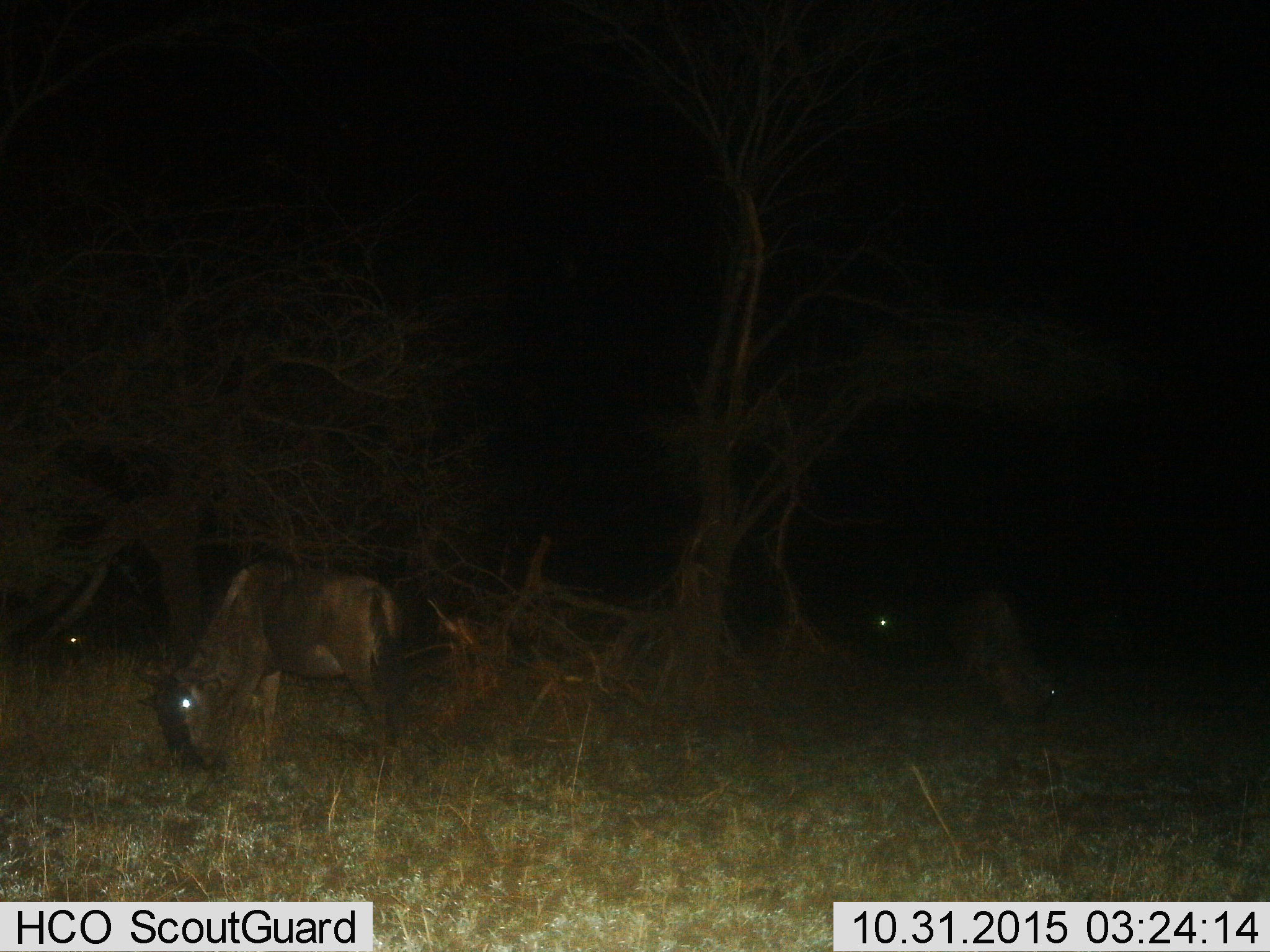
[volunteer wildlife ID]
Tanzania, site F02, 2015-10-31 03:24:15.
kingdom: Animalia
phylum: Chordata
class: Mammalia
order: Artiodactyla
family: Bovidae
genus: Connochaetes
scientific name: Connochaetes taurinus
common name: blue wildebeest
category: wildebeest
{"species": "wildebeest (blue wildebeest) (Connochaetes taurinus)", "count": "4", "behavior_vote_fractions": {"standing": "31%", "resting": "0%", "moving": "0%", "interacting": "0%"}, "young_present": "0%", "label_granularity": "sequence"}